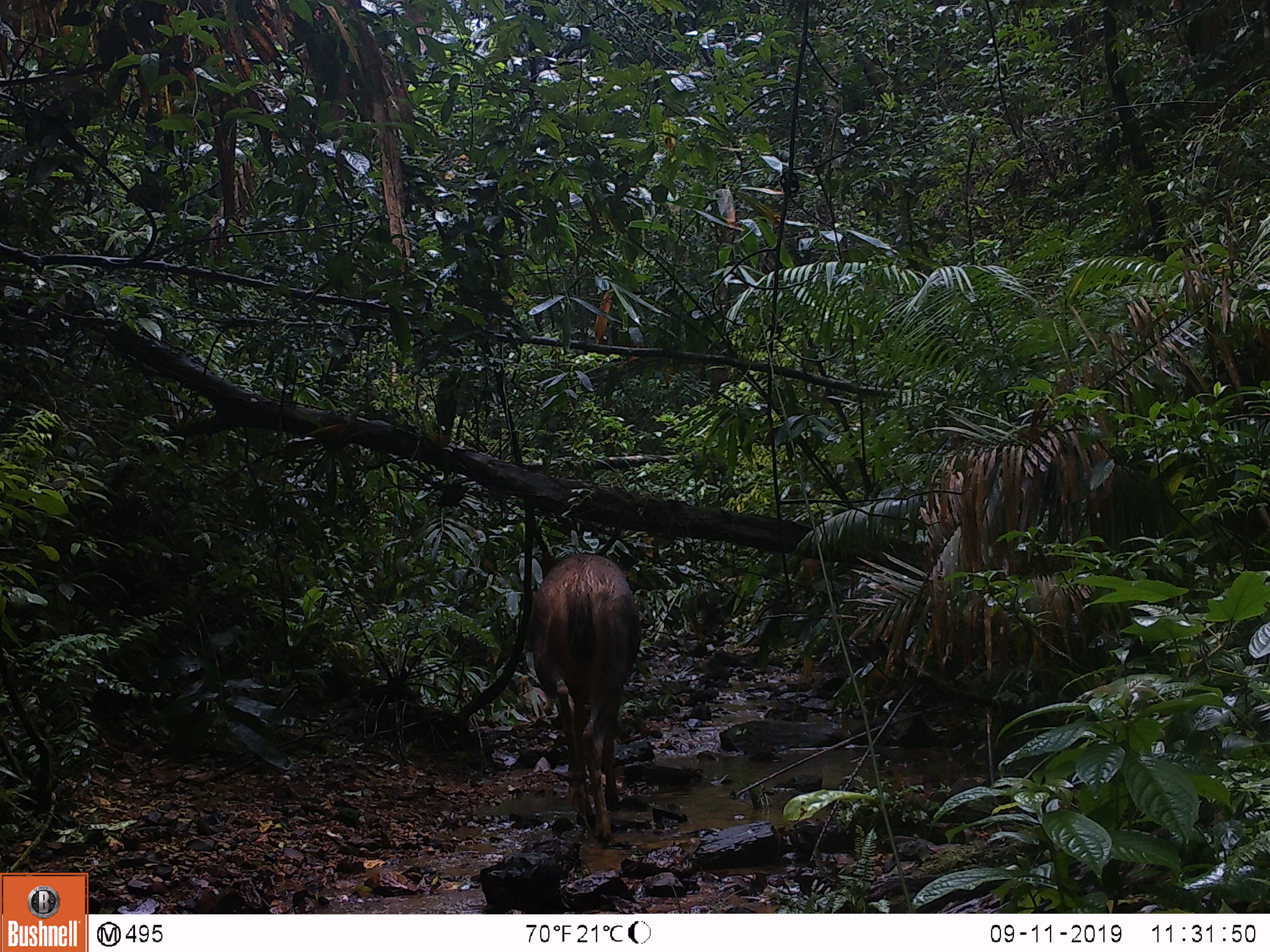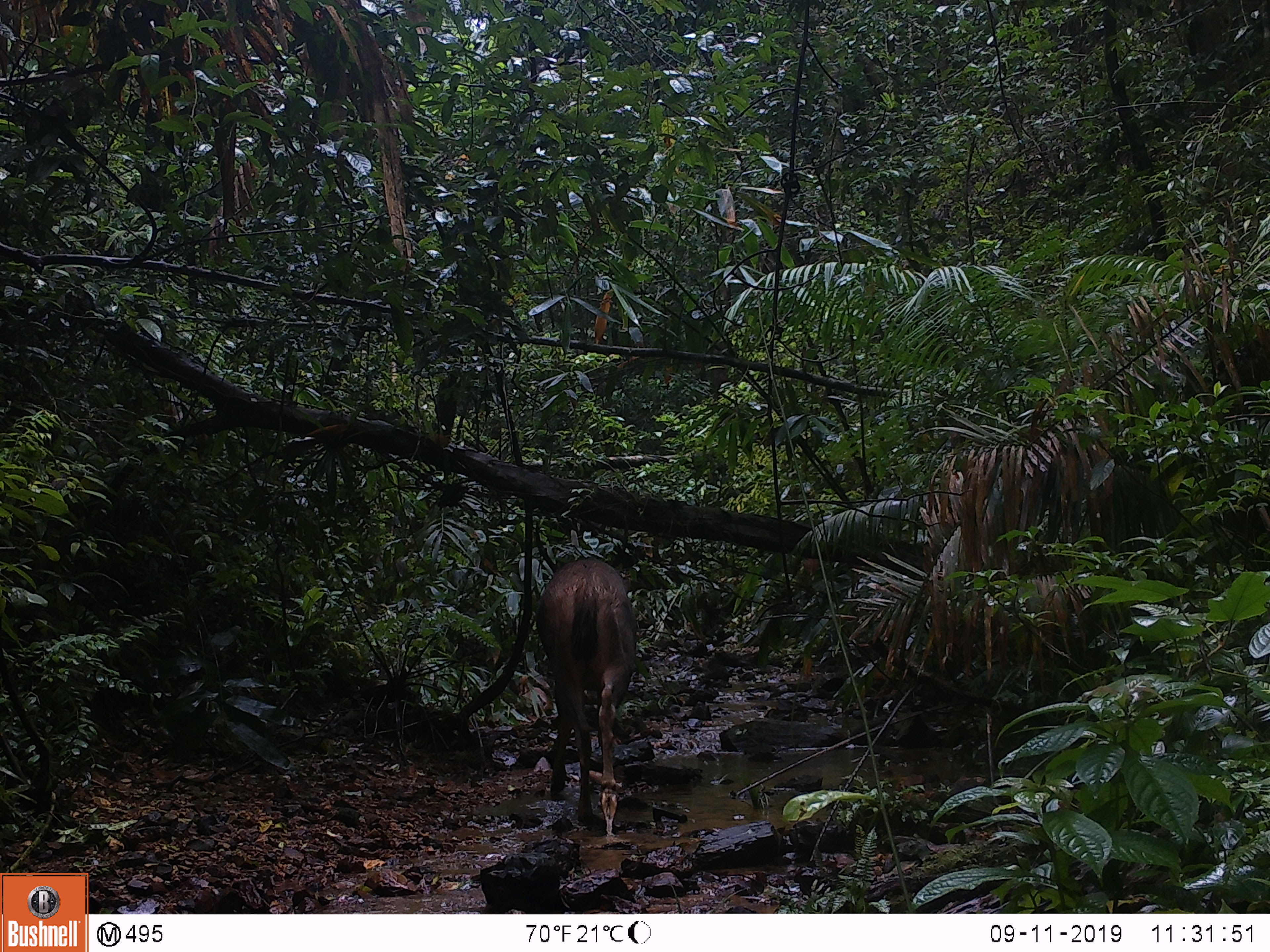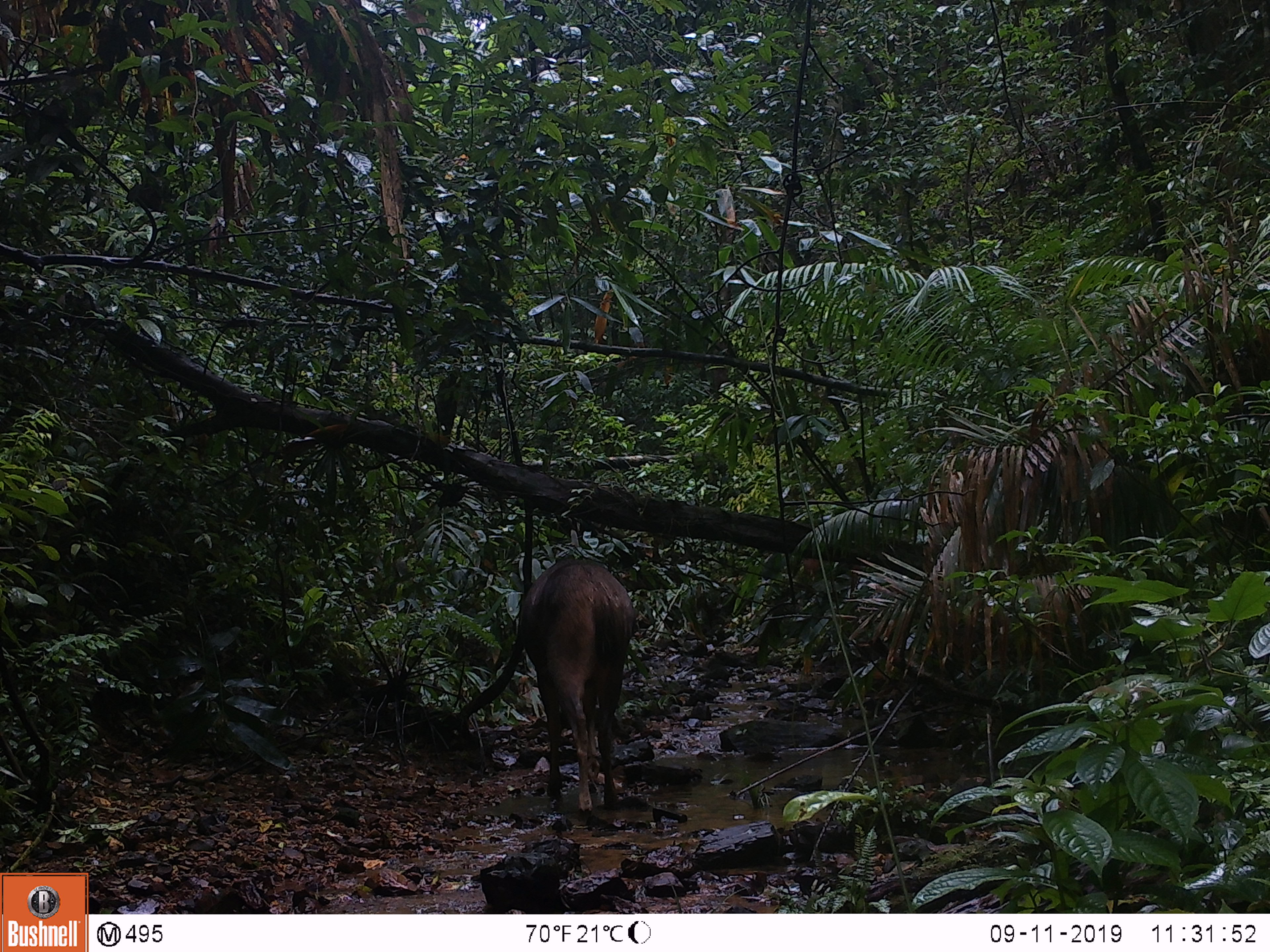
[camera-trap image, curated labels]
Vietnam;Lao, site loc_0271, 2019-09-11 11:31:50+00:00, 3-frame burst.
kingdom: Animalia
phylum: Chordata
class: Mammalia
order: Artiodactyla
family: Cervidae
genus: Rusa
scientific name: Rusa unicolor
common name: sambar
Sambar (Rusa unicolor). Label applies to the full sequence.